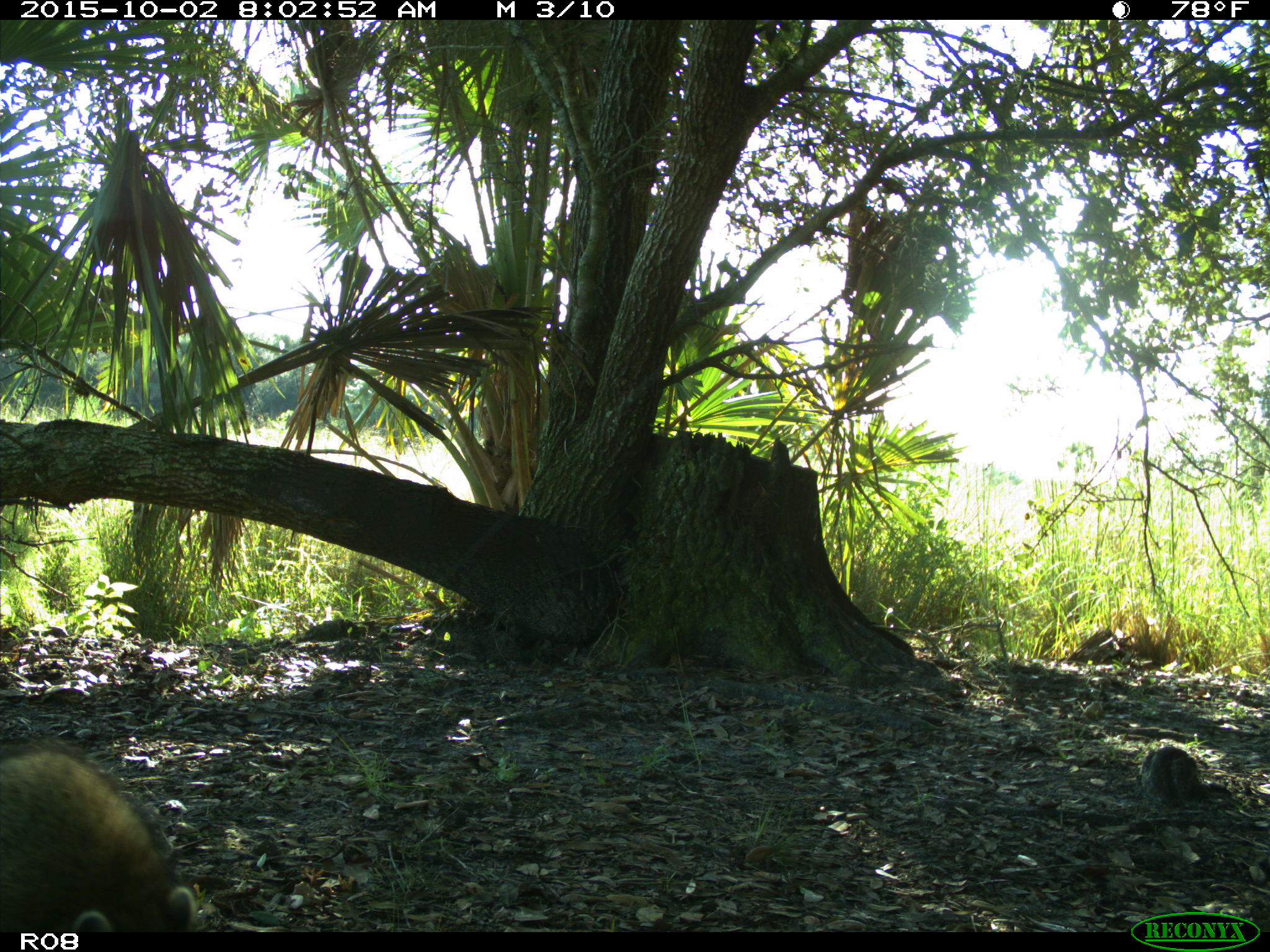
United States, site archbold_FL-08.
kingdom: Animalia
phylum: Chordata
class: Mammalia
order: Carnivora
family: Procyonidae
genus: Procyon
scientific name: Procyon lotor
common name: common raccoon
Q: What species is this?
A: Procyon lotor (common raccoon).